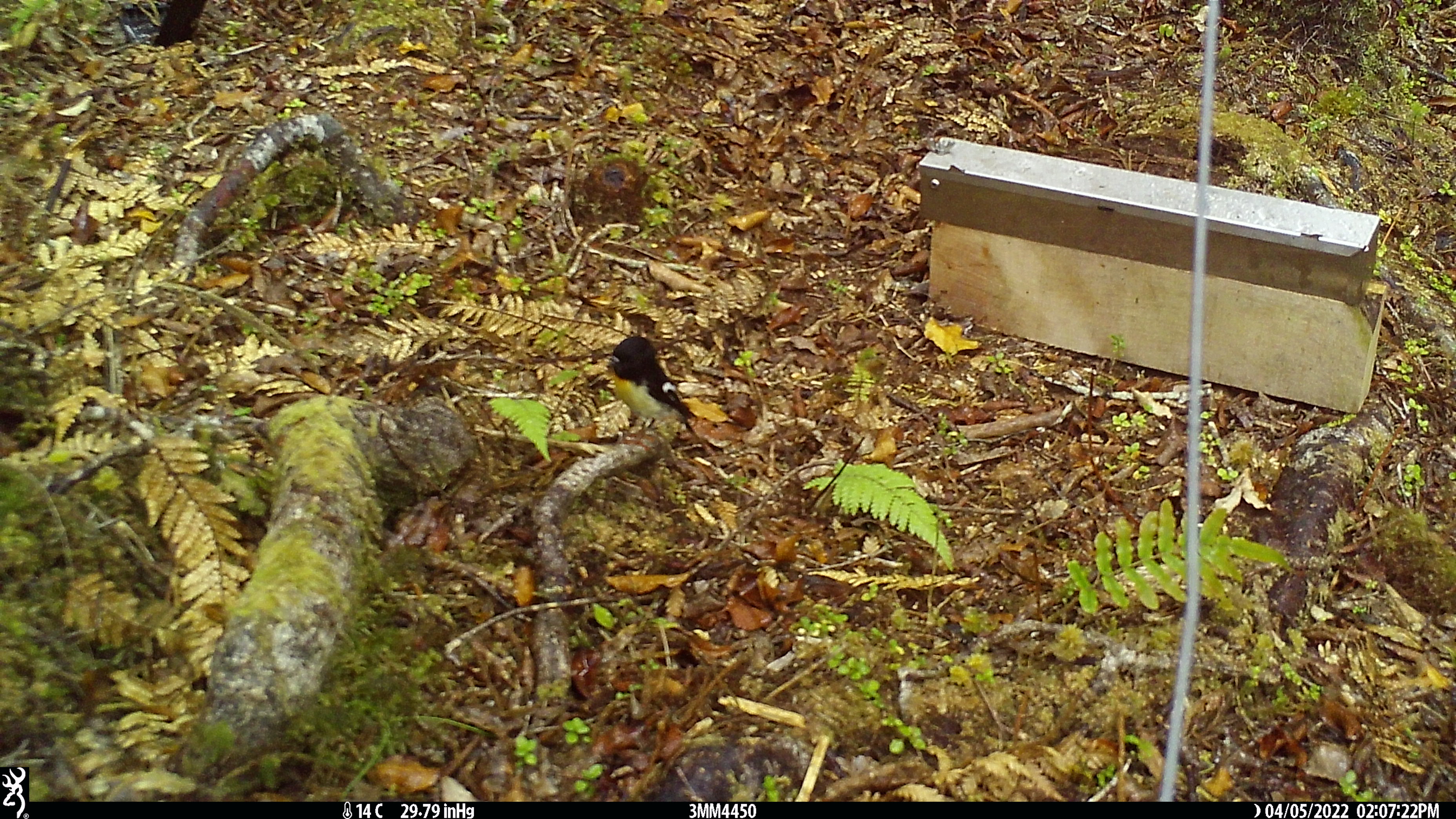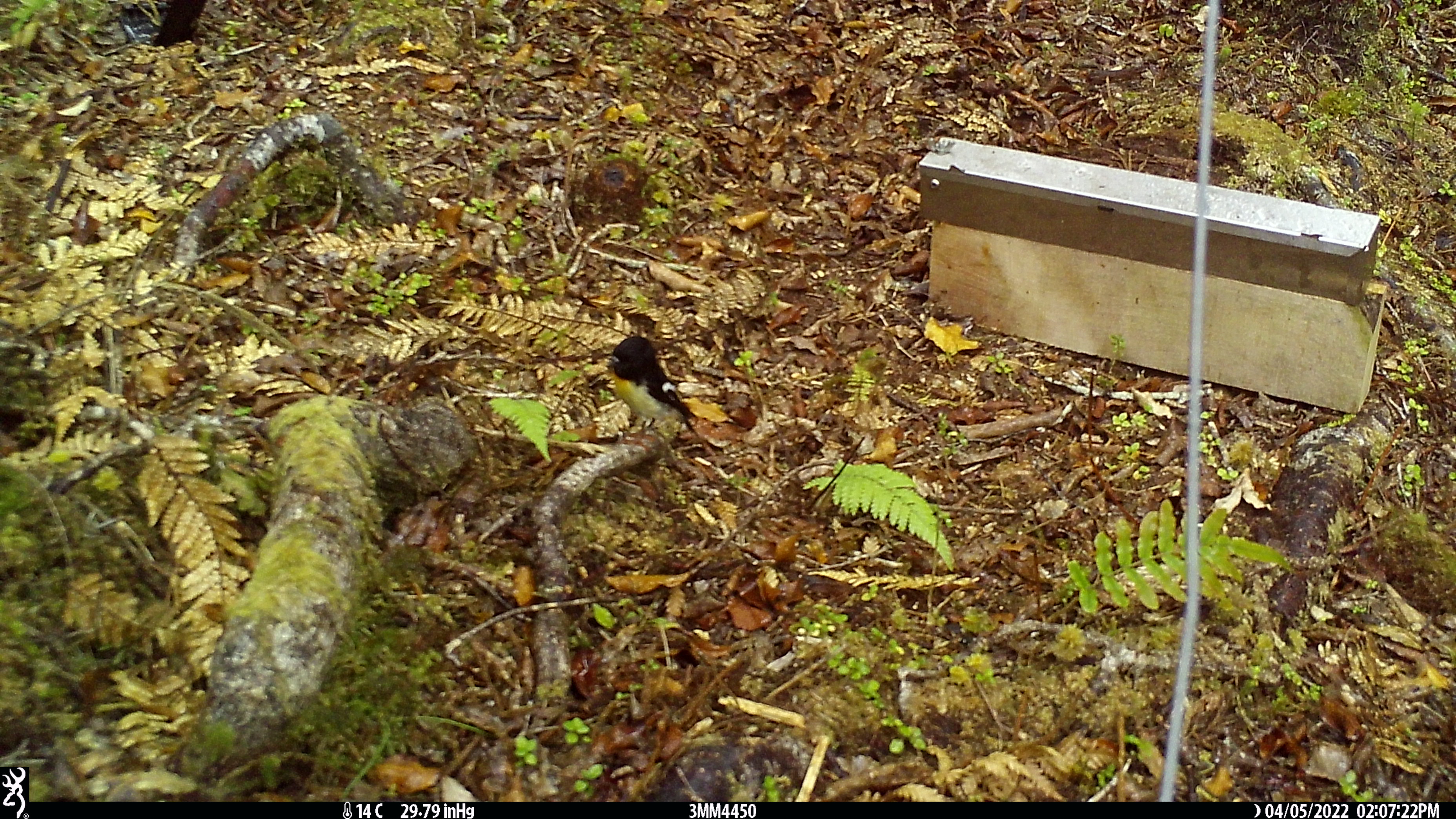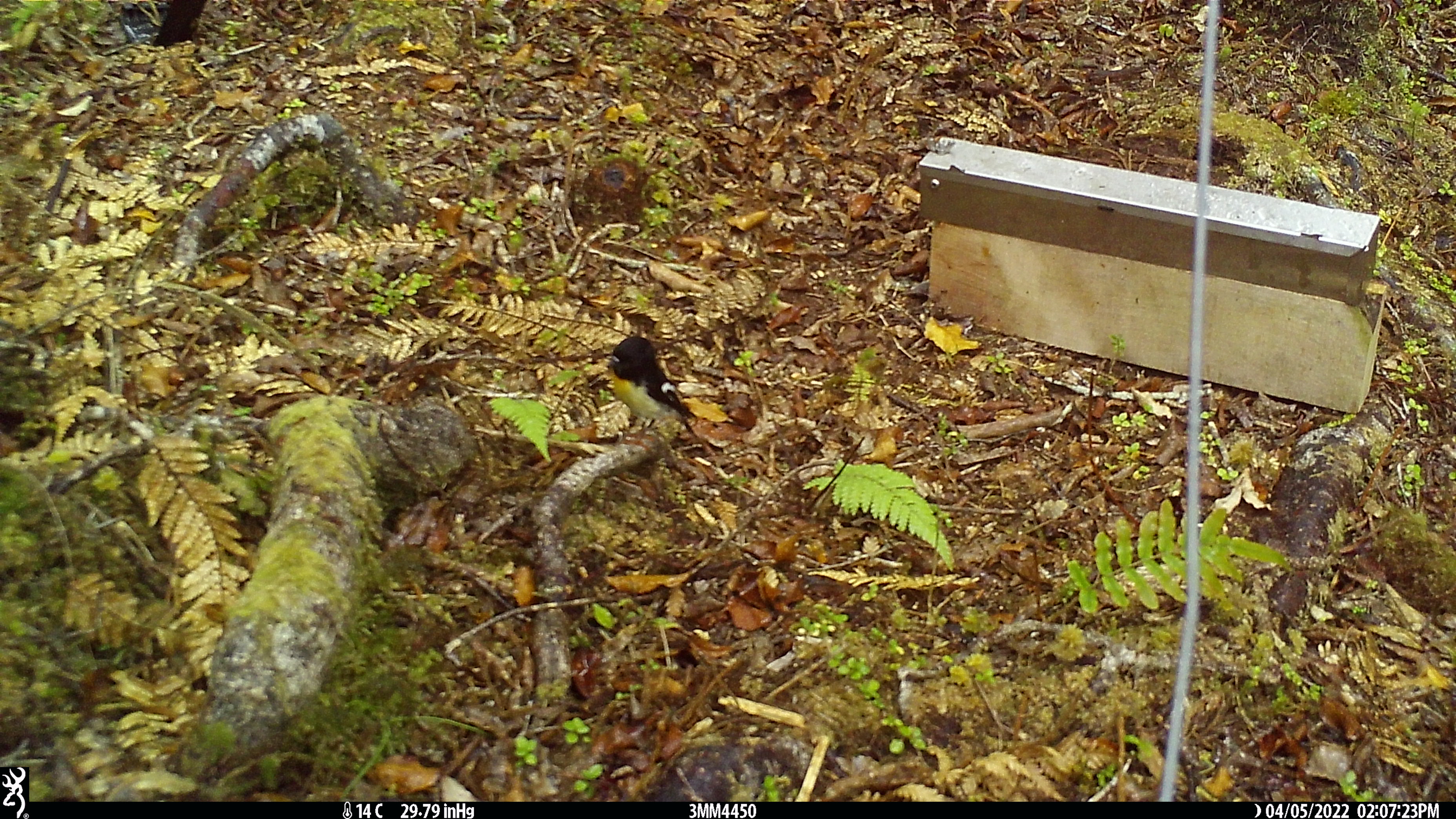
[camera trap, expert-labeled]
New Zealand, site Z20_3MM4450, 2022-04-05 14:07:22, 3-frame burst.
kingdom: Animalia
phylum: Chordata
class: Aves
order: Passeriformes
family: Petroicidae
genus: Petroica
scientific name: Petroica macrocephala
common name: tomtit